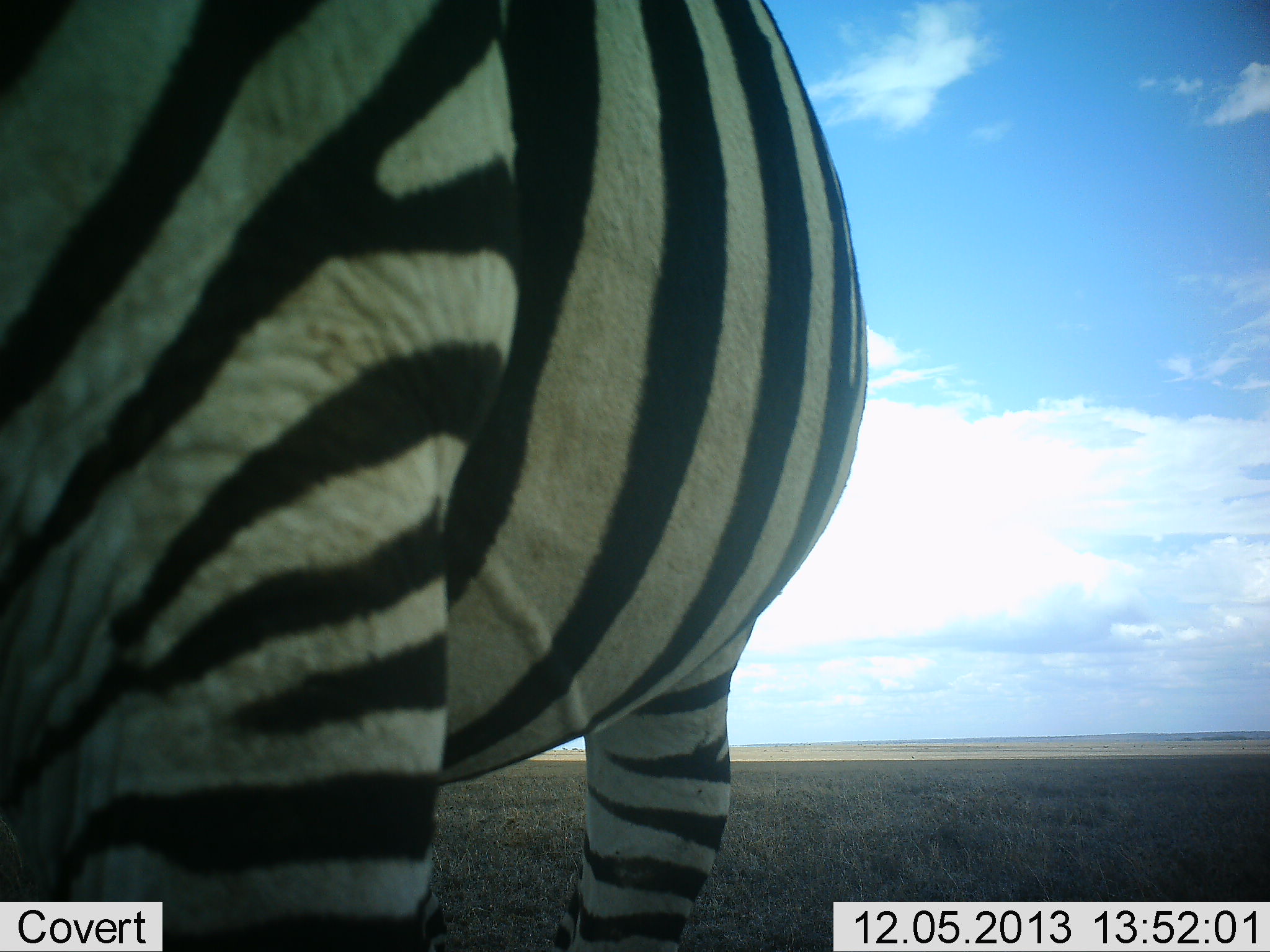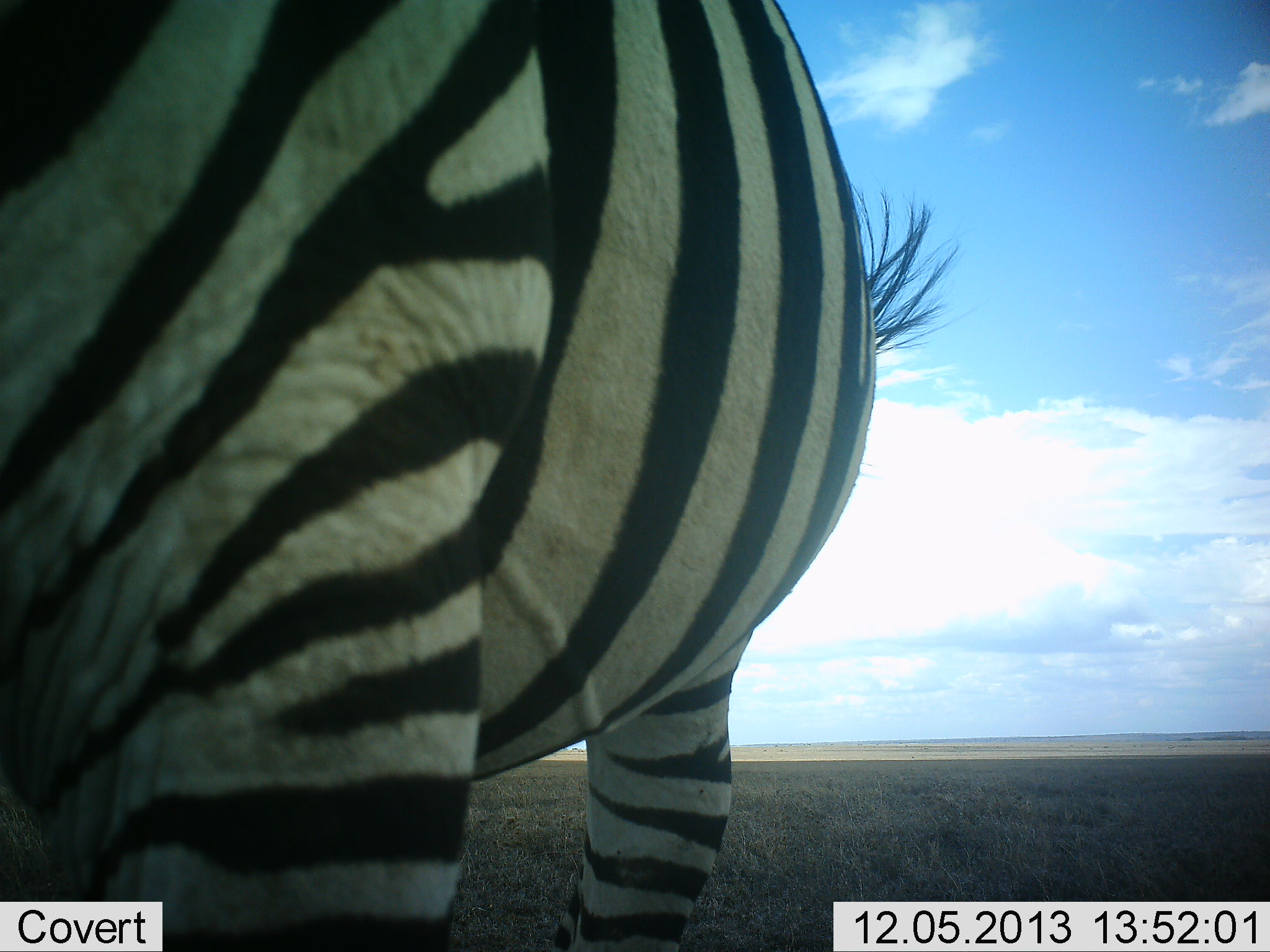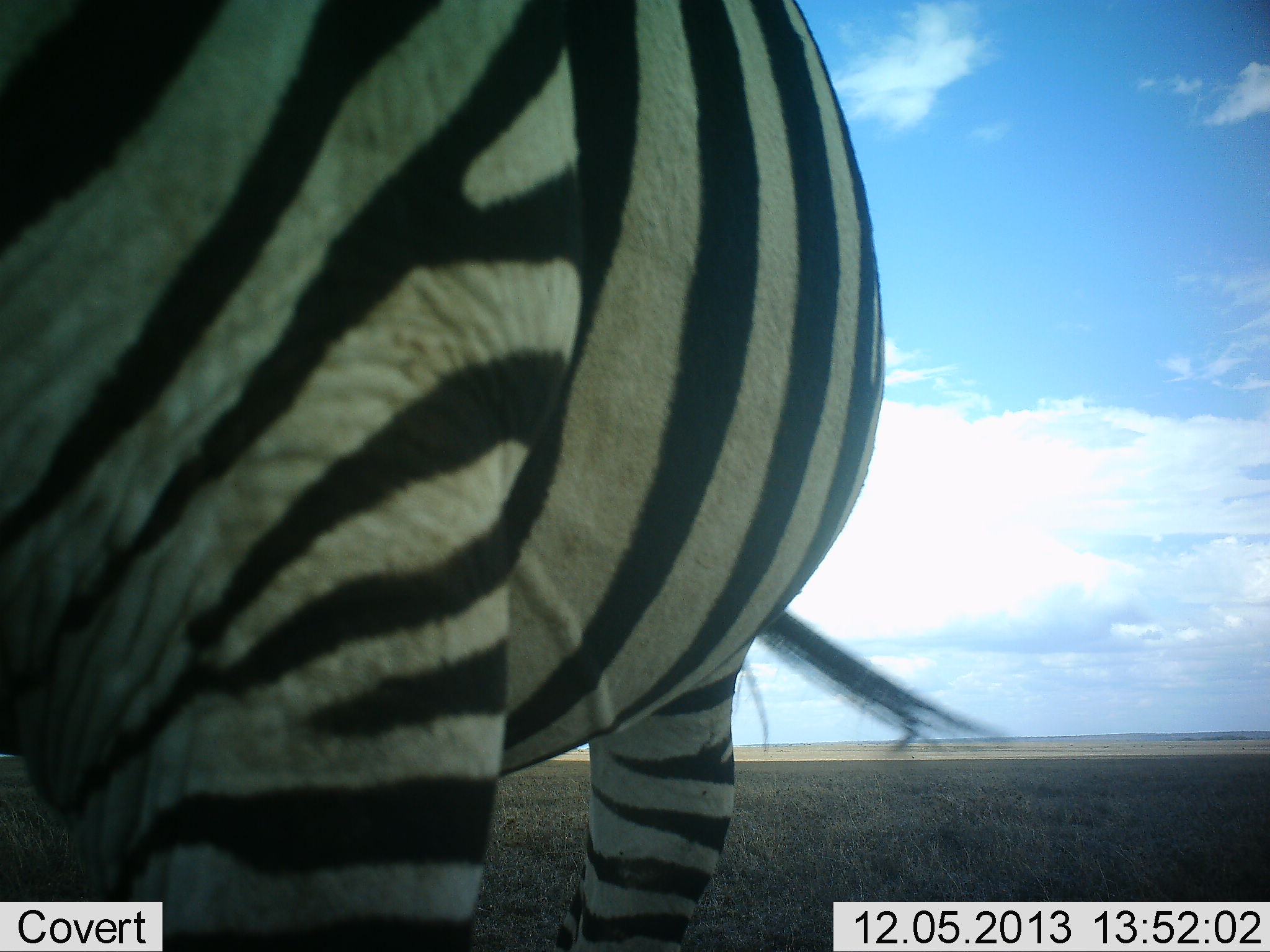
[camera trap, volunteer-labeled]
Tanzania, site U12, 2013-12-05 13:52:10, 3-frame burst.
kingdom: Animalia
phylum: Chordata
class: Mammalia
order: Perissodactyla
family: Equidae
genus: Equus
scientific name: Equus quagga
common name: plains zebra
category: zebra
Zebra (plains zebra) (Equus quagga), count 1. Behavior (volunteer vote fractions): standing 93%, resting 0%, moving 4%, interacting 1%. Young present (vote fraction): 0%. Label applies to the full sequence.